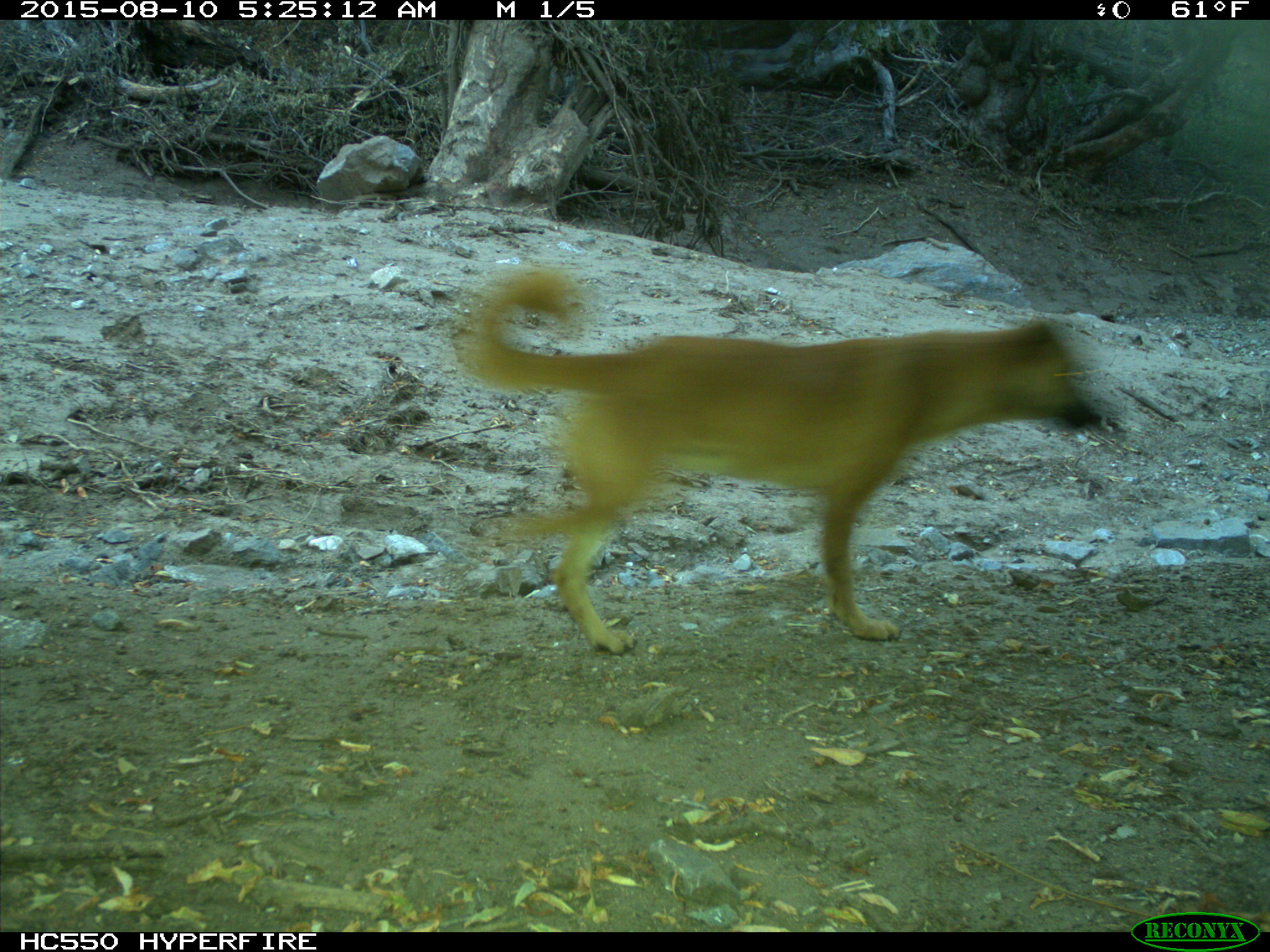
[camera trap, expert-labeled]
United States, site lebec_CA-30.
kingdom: Animalia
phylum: Chordata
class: Mammalia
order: Carnivora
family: Canidae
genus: Canis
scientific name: Canis familiaris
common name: domestic dog